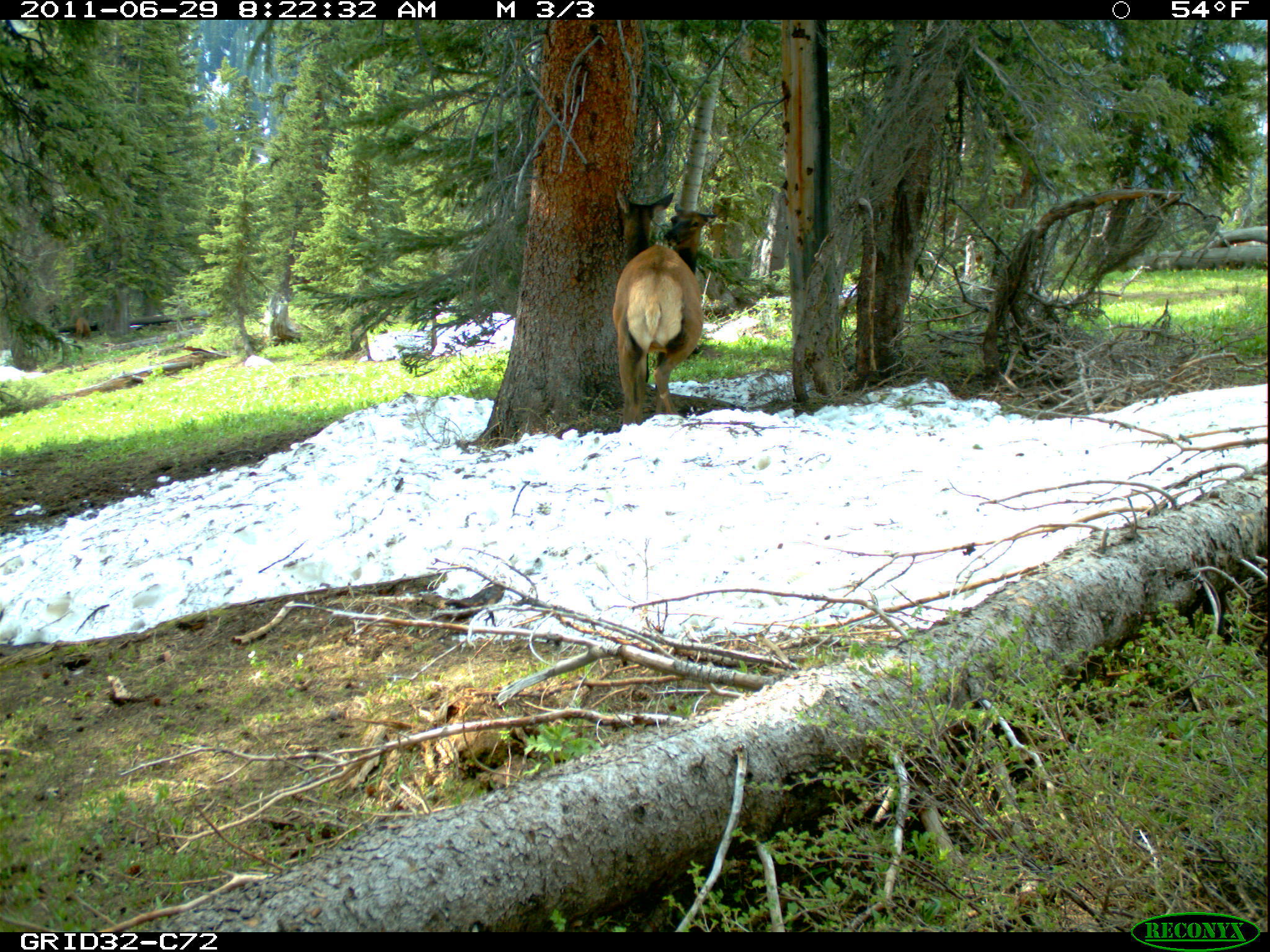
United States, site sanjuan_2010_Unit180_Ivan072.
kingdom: Animalia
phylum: Chordata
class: Mammalia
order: Artiodactyla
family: Cervidae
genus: Cervus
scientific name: Cervus elaphus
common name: red deer